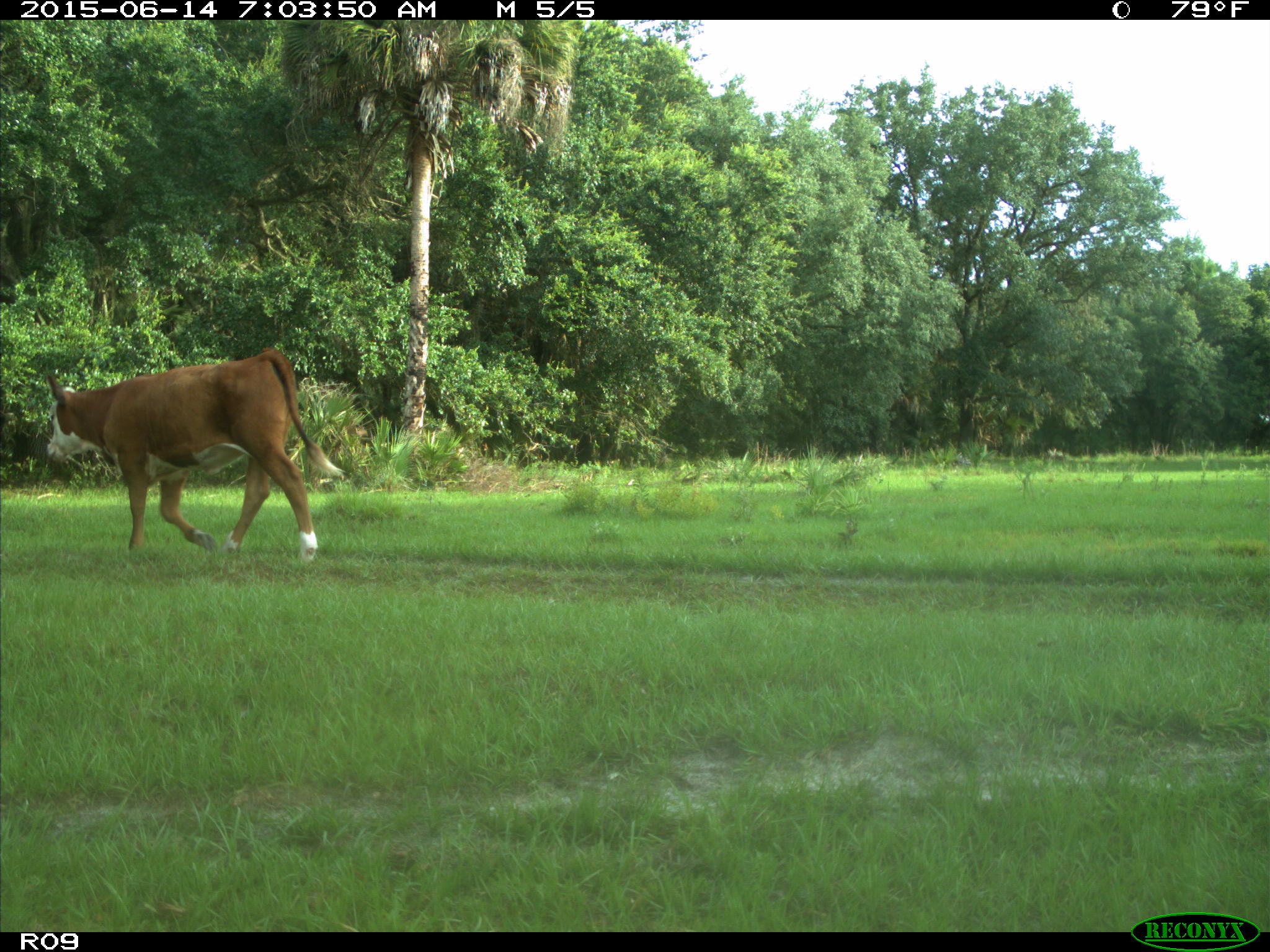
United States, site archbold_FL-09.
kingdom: Animalia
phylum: Chordata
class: Mammalia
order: Artiodactyla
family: Bovidae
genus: Bos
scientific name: Bos taurus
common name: domestic cow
Bos taurus (domestic cow).